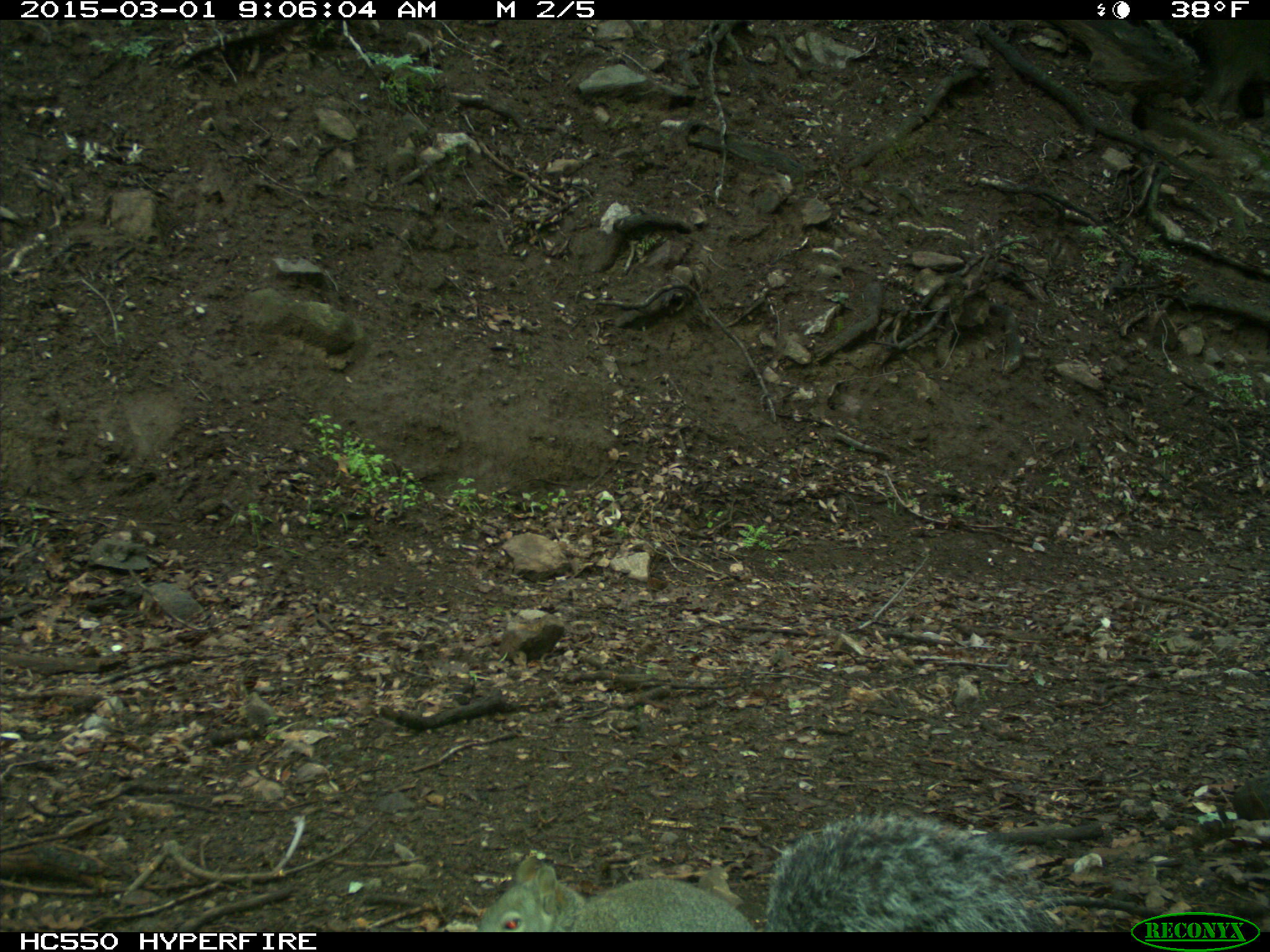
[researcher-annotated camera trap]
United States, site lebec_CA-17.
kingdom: Animalia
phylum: Chordata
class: Mammalia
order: Rodentia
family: Sciuridae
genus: Sciurus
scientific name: Sciurus carolinensis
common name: eastern gray squirrel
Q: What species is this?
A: Sciurus carolinensis (eastern gray squirrel).